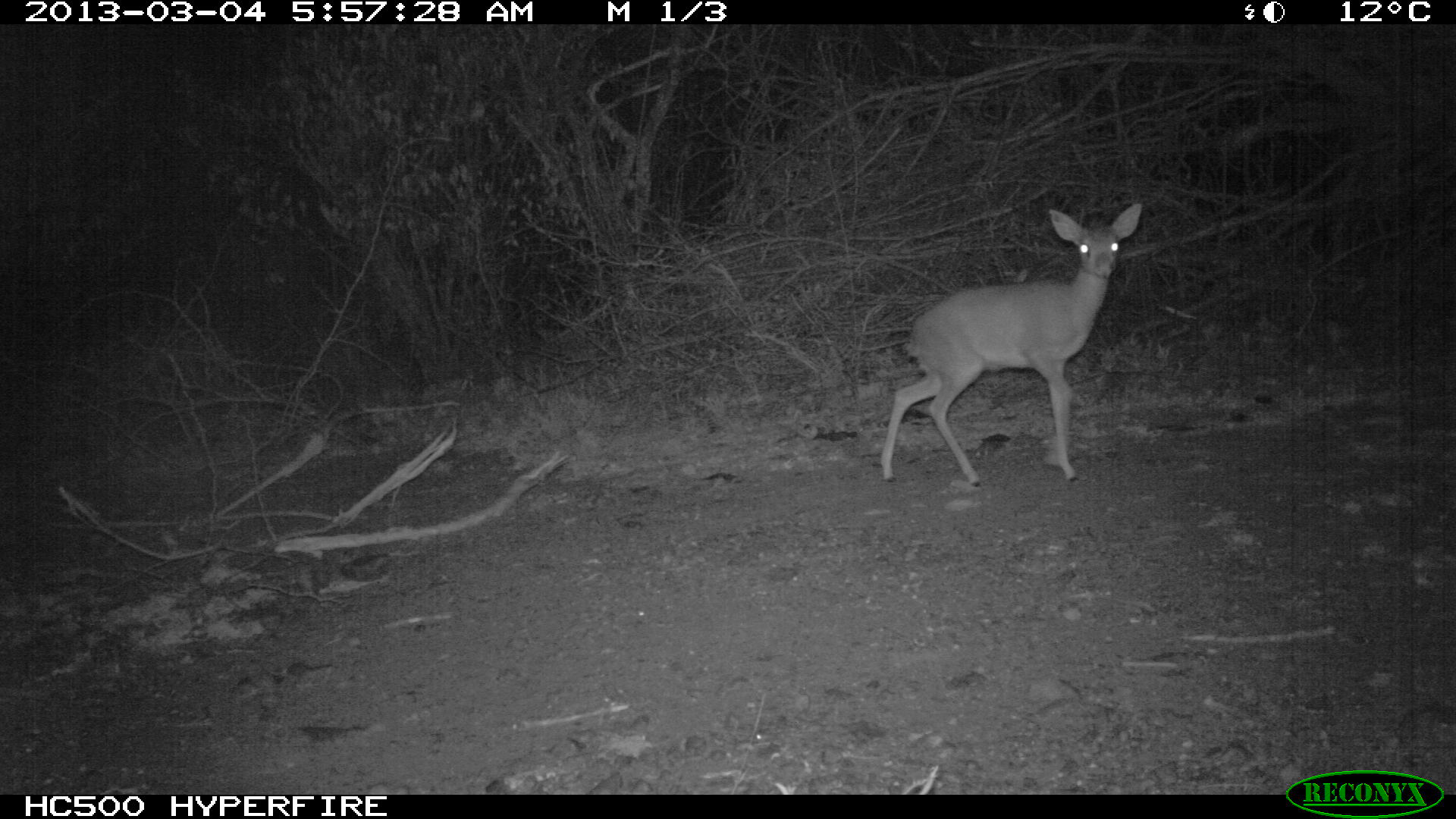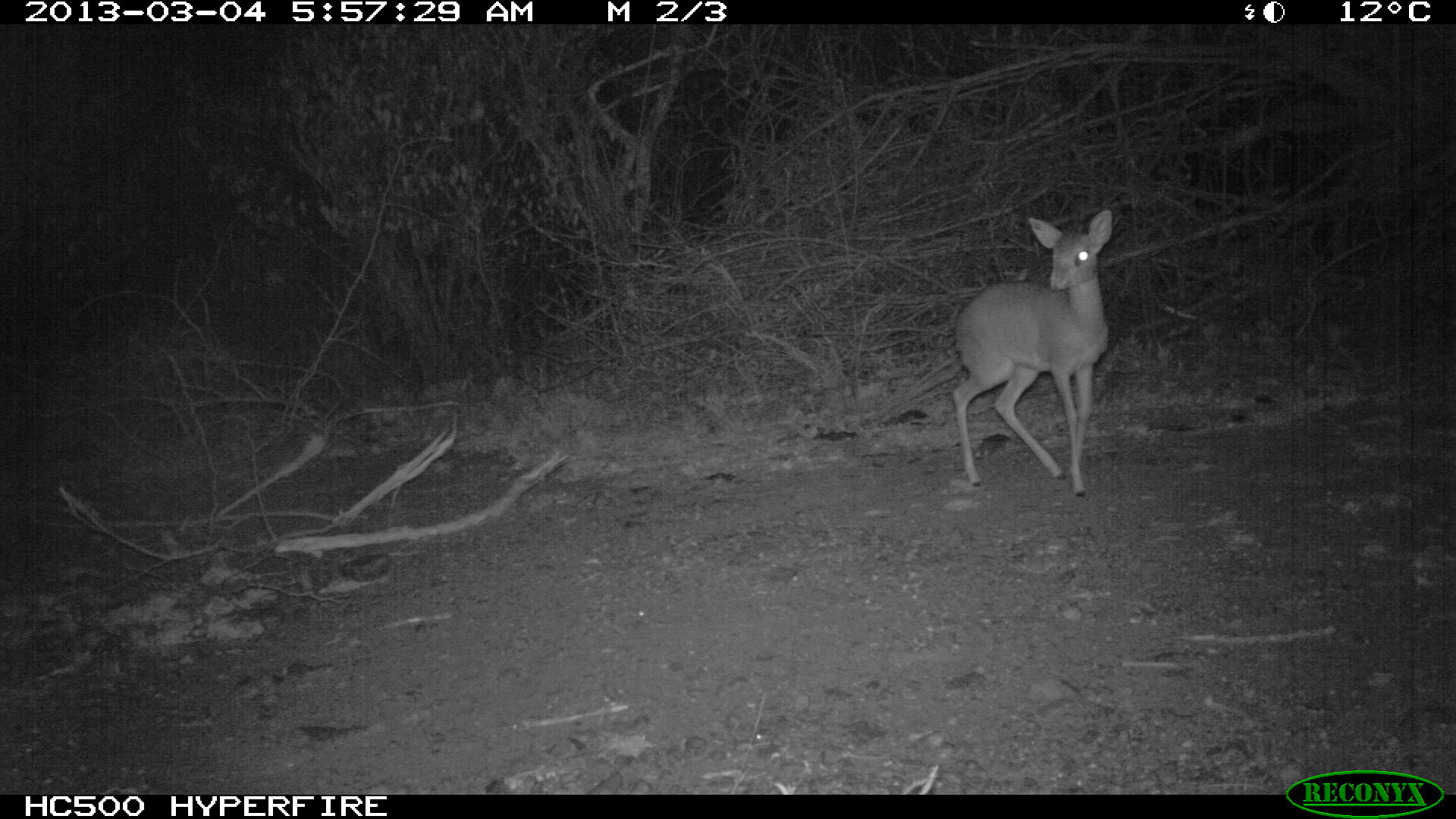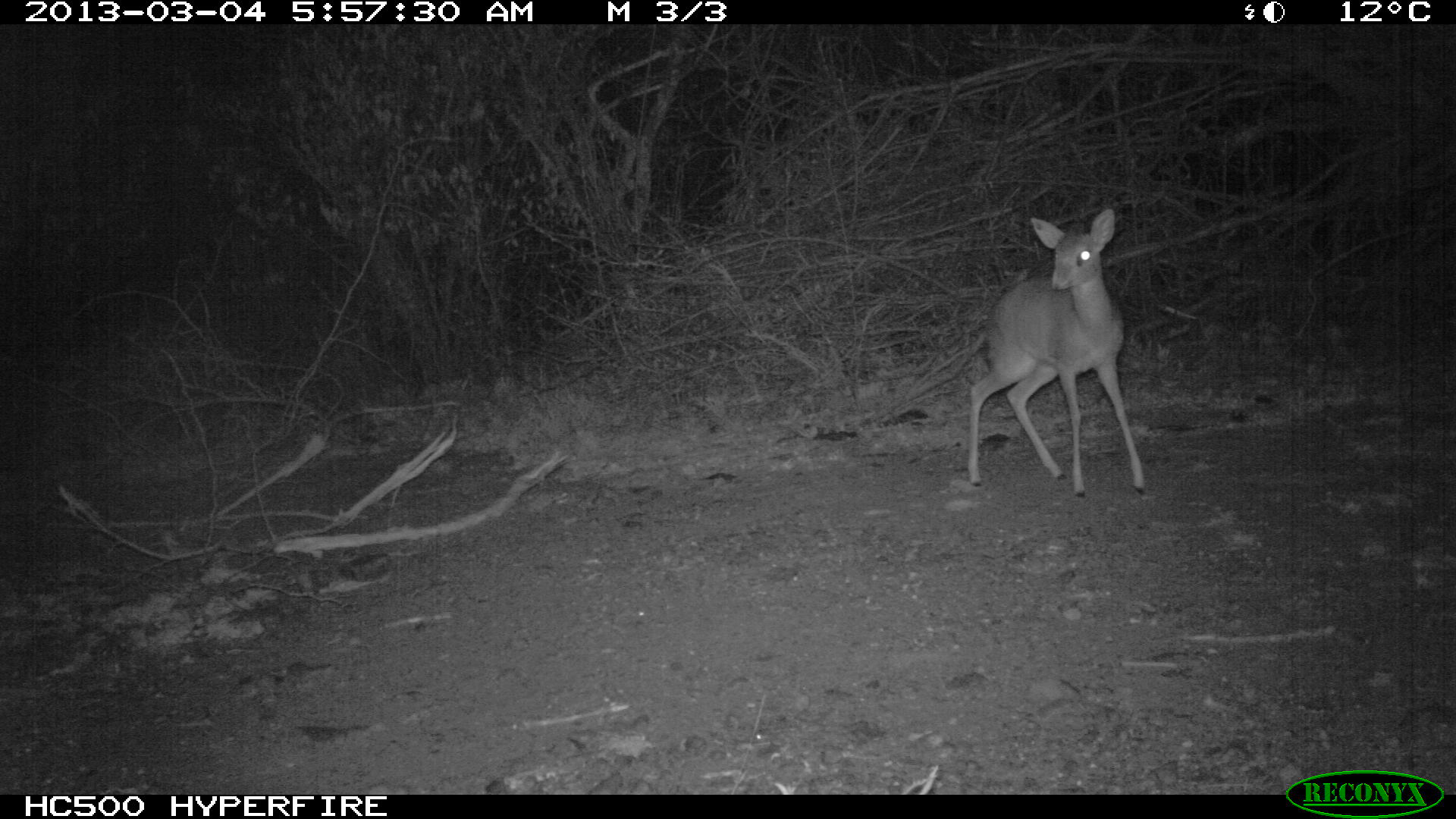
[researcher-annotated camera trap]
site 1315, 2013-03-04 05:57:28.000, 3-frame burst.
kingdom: Animalia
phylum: Chordata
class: Mammalia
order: Artiodactyla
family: Bovidae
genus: Madoqua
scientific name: Madoqua guentheri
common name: günther's dik-dik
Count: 1.